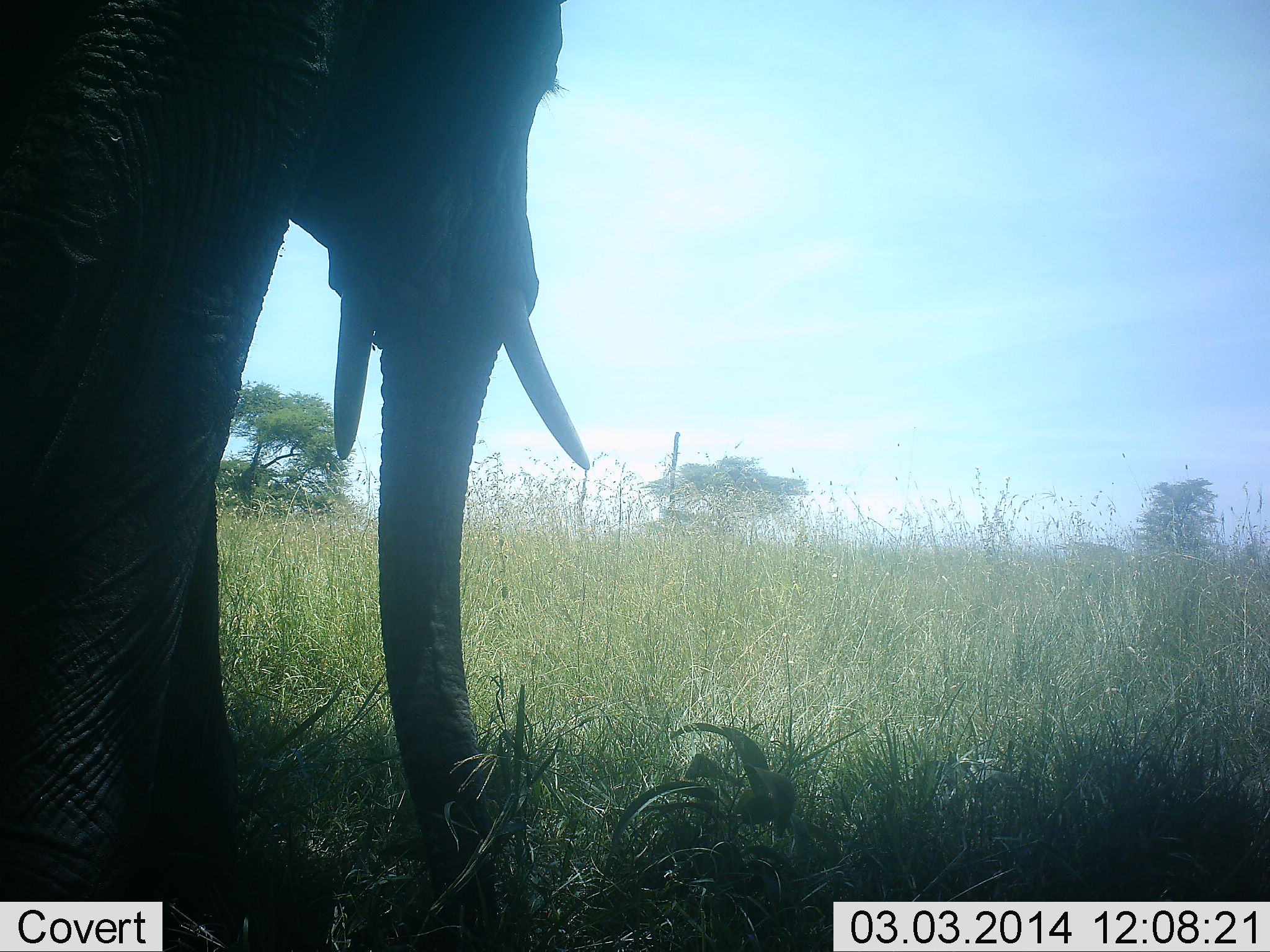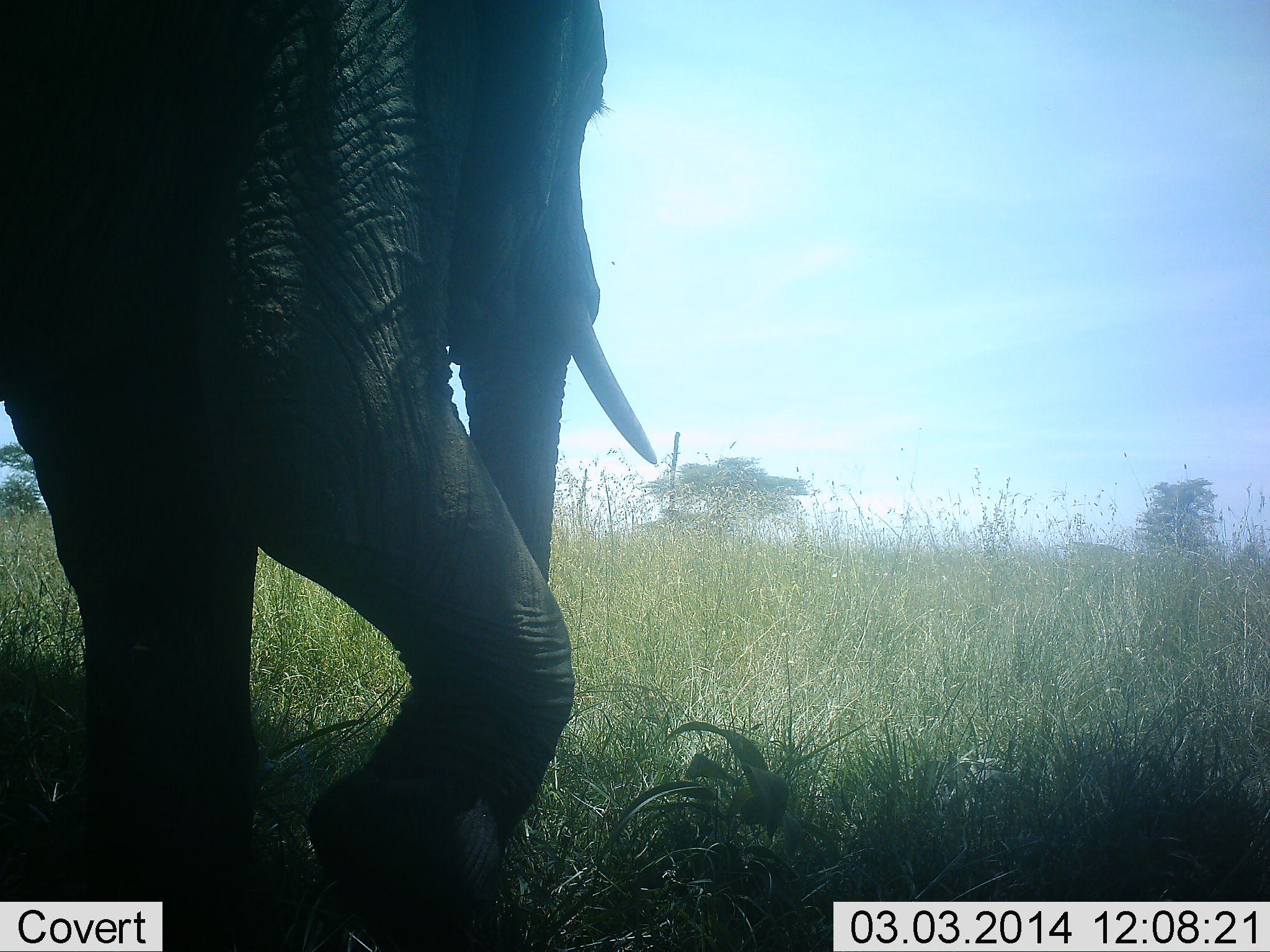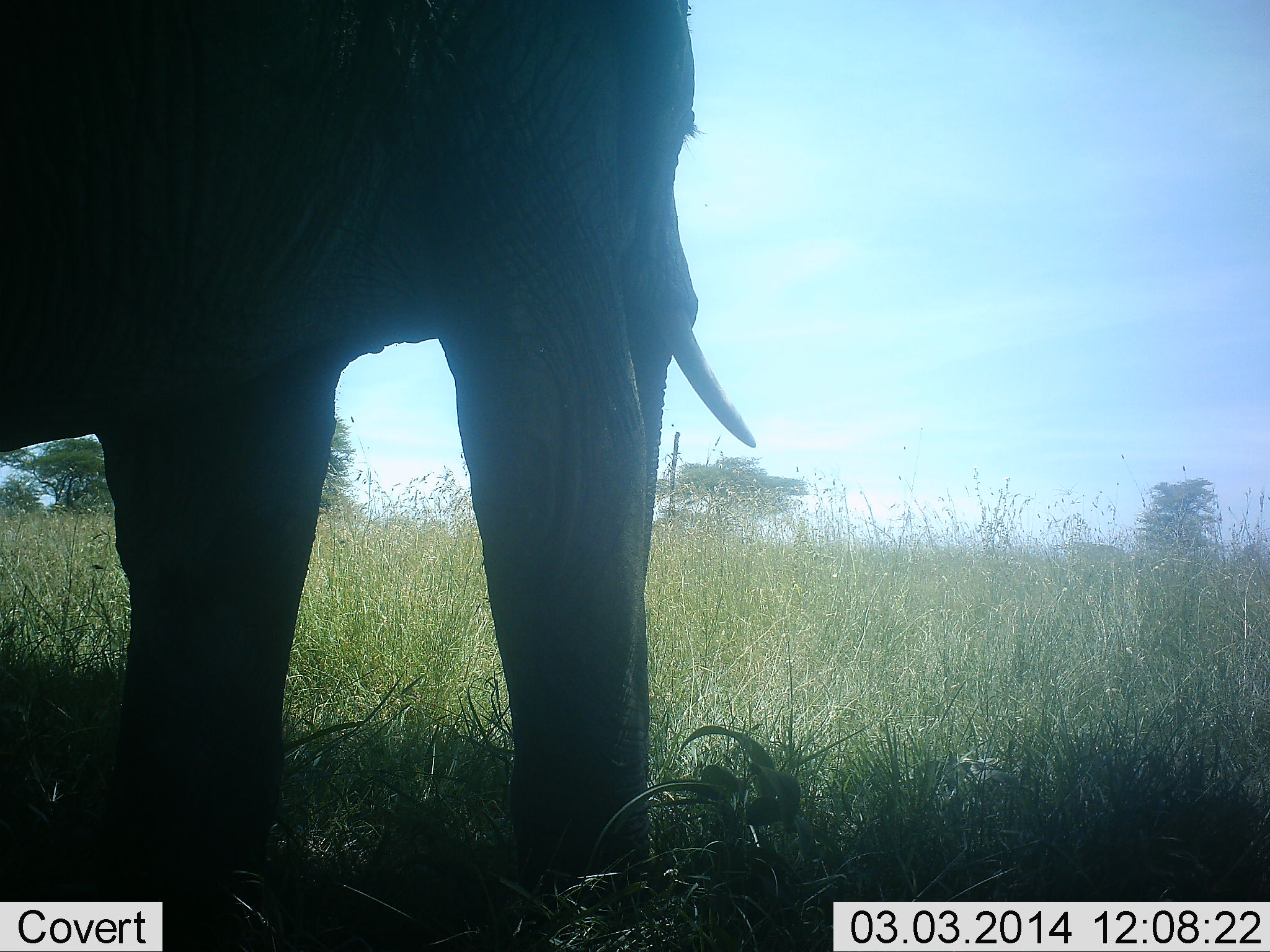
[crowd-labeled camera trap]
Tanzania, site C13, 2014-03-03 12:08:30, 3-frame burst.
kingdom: Animalia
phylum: Chordata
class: Mammalia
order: Proboscidea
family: Elephantidae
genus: Loxodonta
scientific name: Loxodonta africana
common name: african bush elephant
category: elephant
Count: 1.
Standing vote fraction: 10%.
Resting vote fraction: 0%.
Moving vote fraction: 100%.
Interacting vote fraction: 0%.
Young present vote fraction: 0%.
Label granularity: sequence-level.